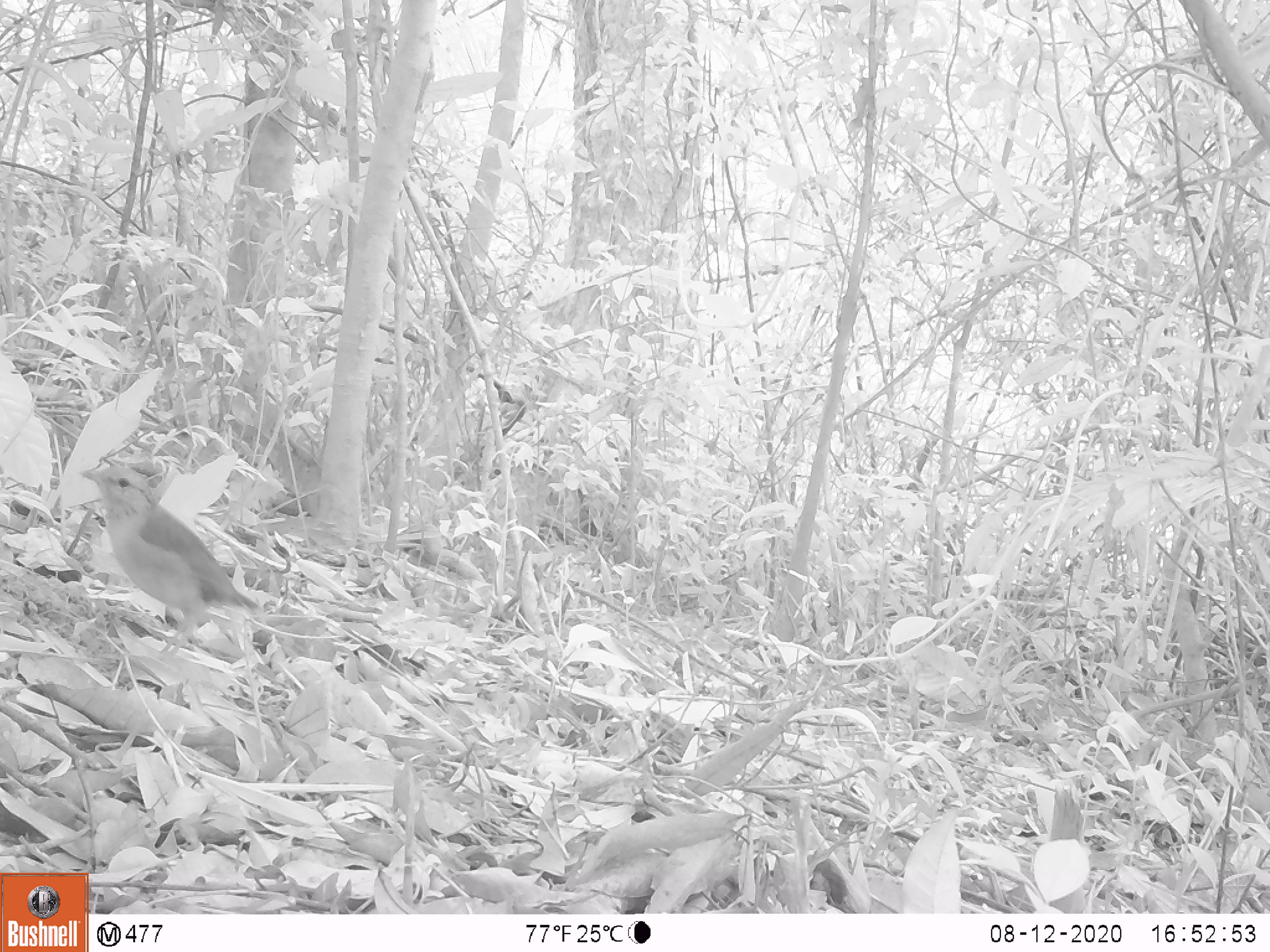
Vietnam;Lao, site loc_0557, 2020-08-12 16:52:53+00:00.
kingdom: Animalia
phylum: Chordata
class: Aves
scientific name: Aves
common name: bird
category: unidentified bird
Unidentified bird (bird) (Aves). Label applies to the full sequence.